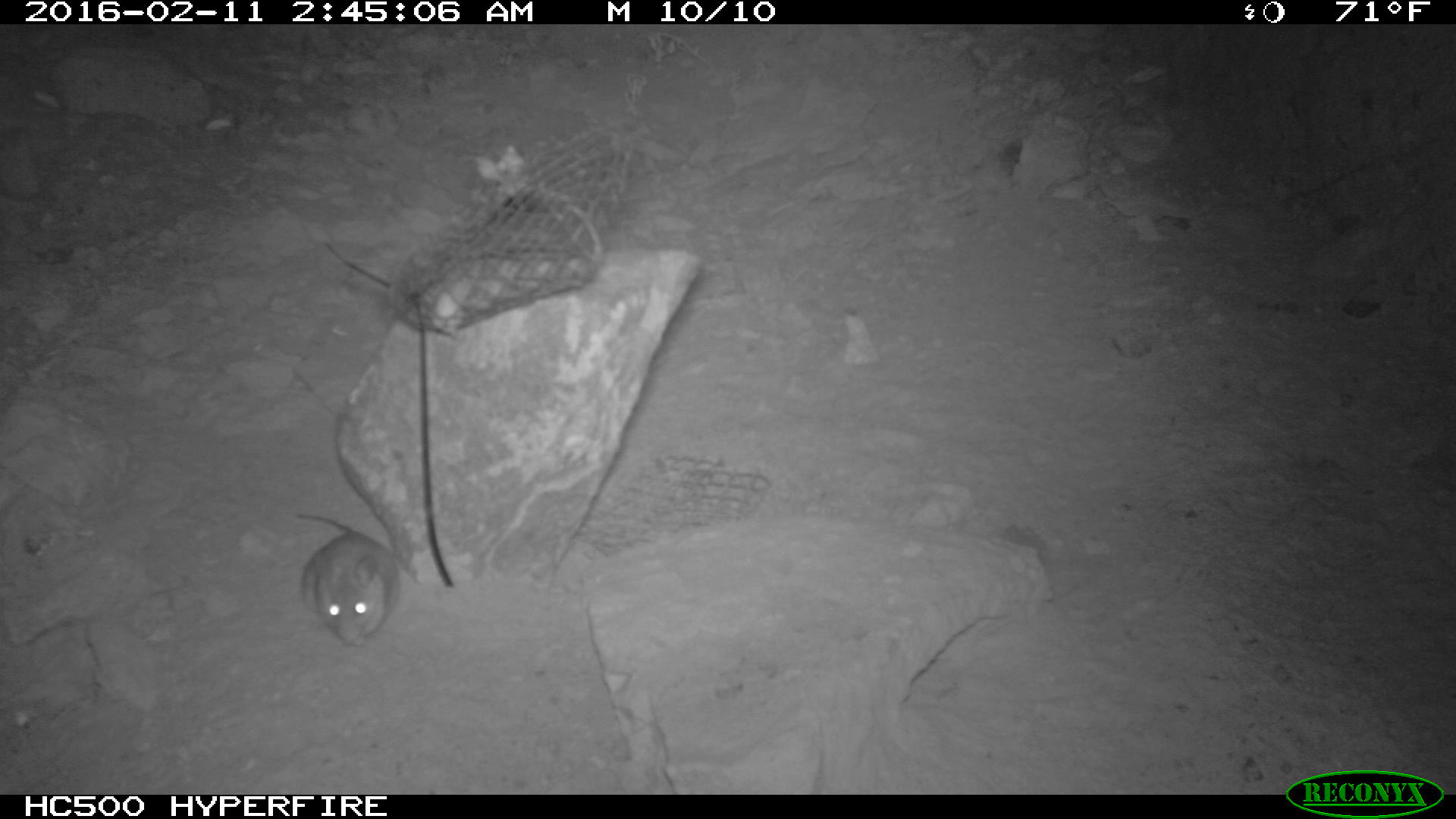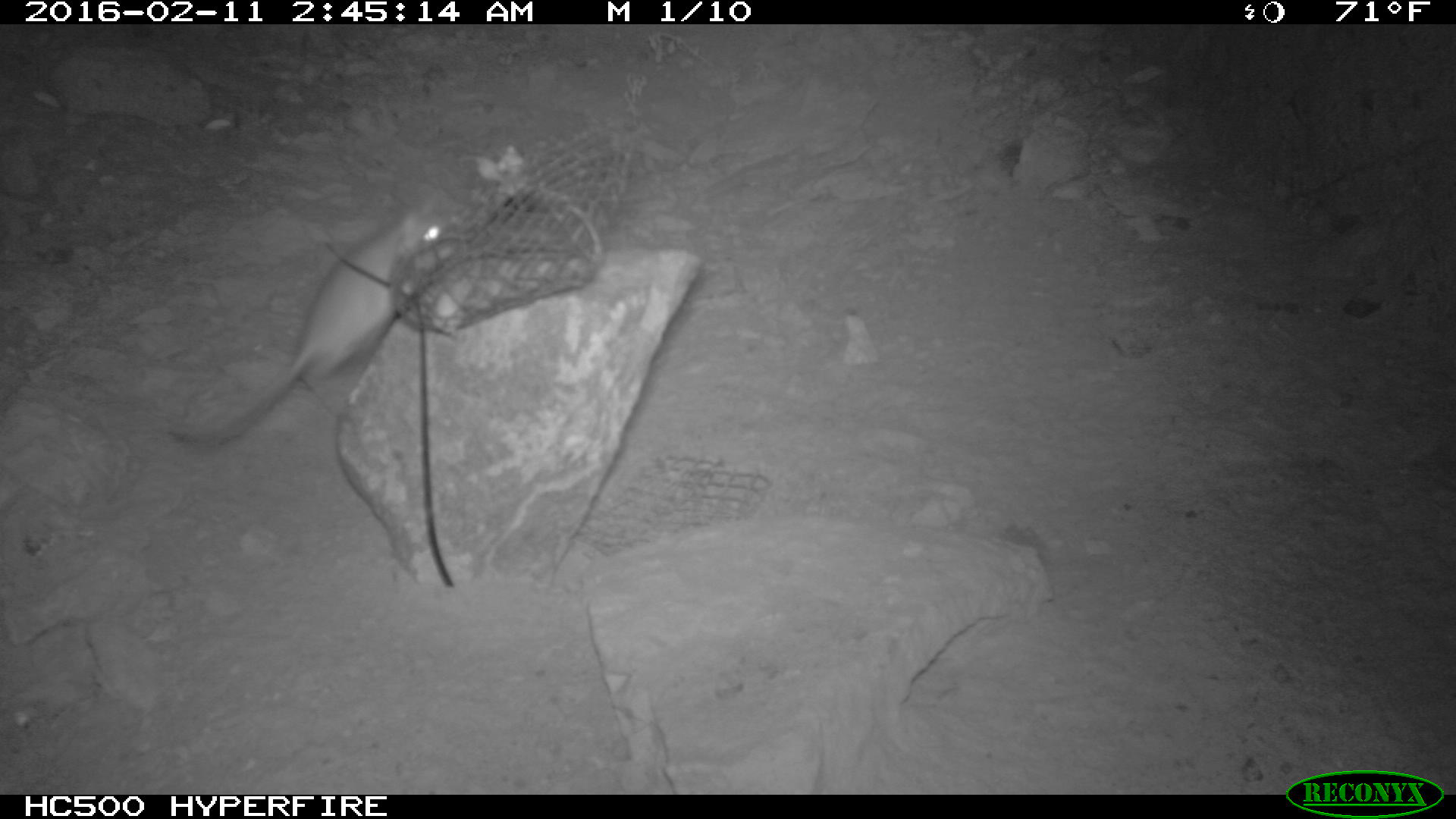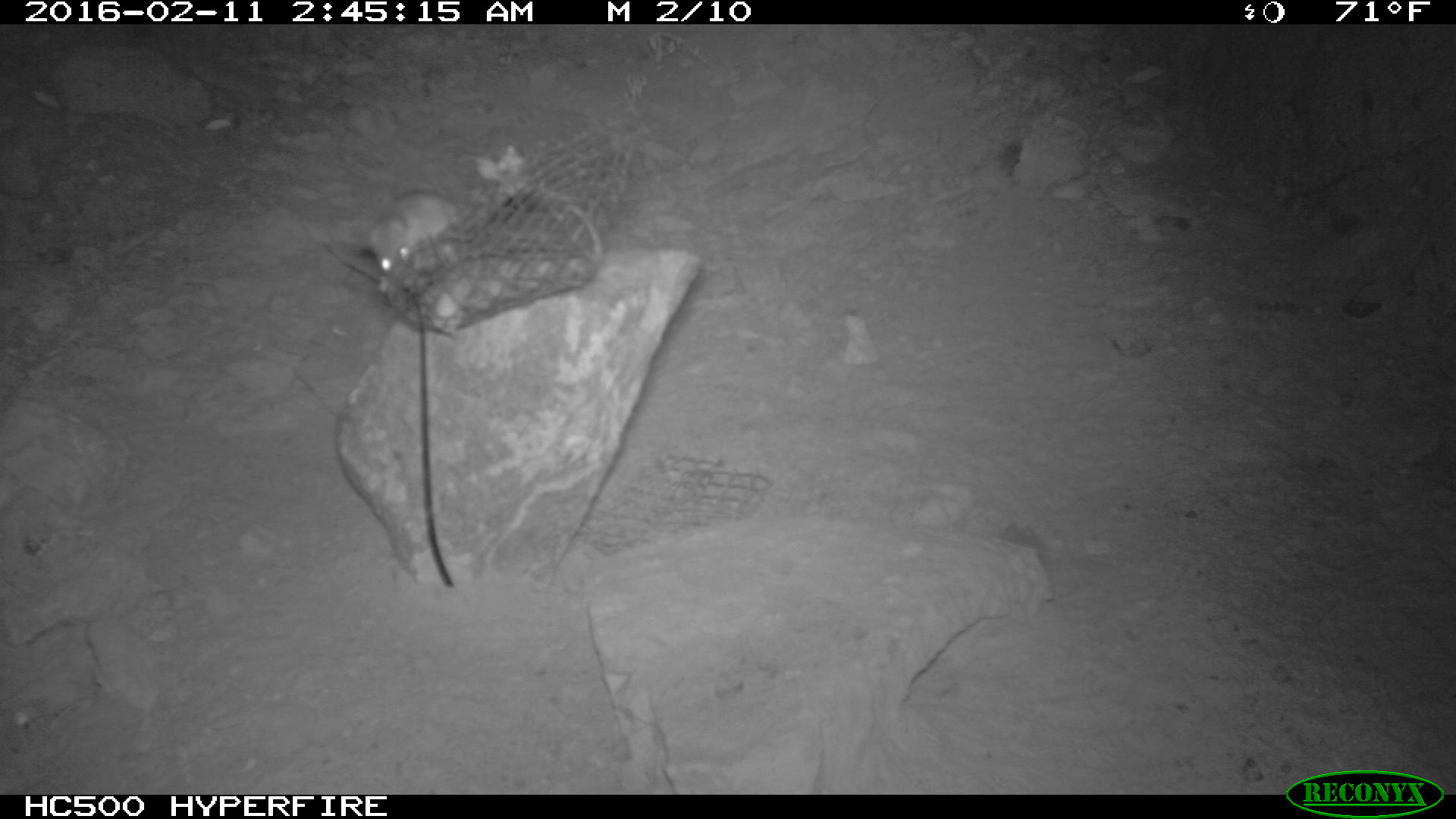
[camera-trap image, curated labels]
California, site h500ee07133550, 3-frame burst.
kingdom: Animalia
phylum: Chordata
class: Mammalia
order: Rodentia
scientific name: Rodentia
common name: rodent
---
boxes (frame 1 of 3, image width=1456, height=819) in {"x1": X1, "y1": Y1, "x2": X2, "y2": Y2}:
rodent: {"x1": 293, "y1": 510, "x2": 403, "y2": 646}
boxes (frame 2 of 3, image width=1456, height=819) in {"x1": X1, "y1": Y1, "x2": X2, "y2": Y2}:
rodent: {"x1": 165, "y1": 199, "x2": 462, "y2": 449}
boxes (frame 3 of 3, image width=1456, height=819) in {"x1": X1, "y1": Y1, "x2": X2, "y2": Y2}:
rodent: {"x1": 350, "y1": 188, "x2": 458, "y2": 278}